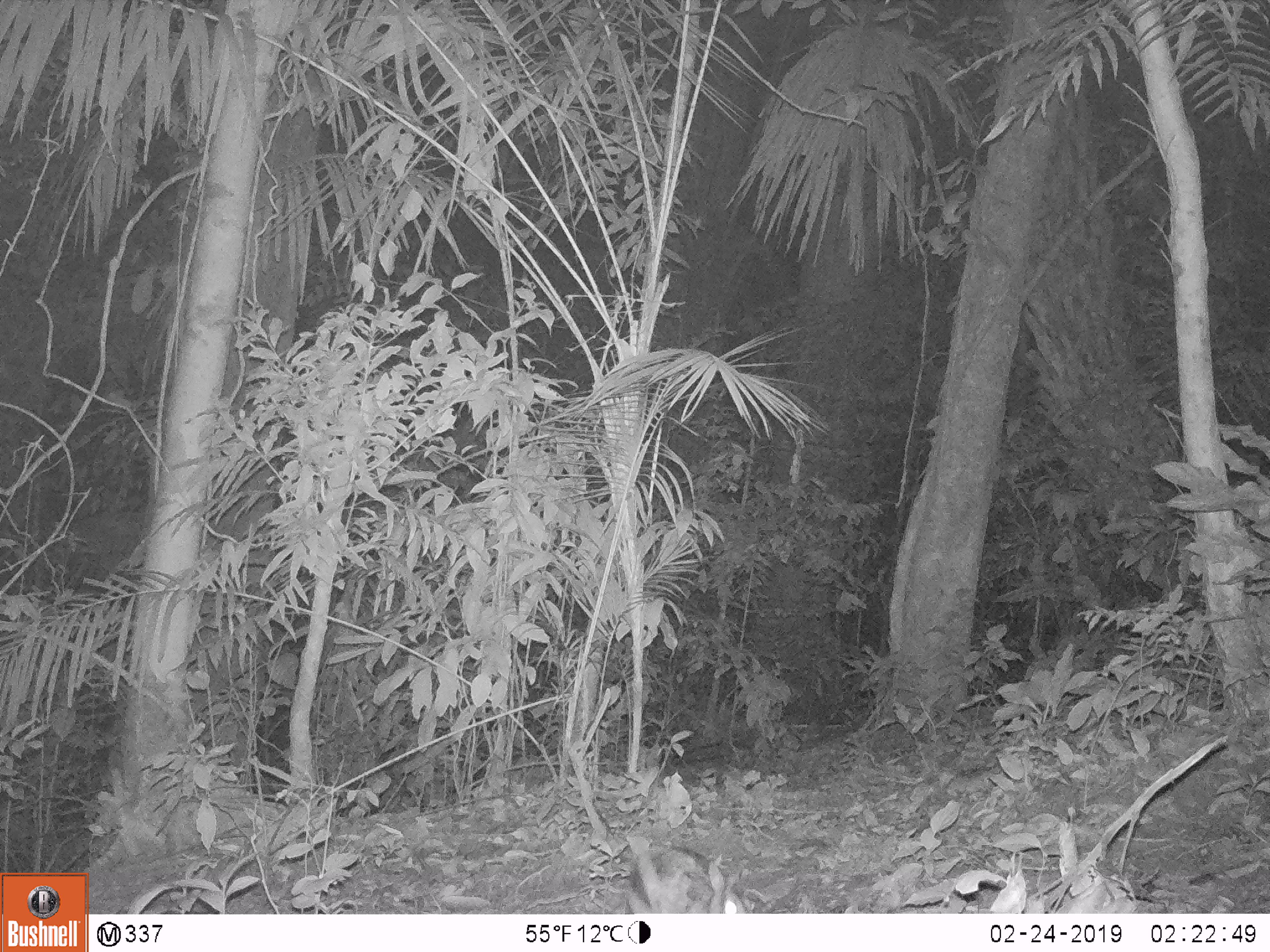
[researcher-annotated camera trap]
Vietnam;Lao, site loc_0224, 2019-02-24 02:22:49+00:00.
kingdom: Animalia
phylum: Chordata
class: Mammalia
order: Lagomorpha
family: Leporidae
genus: Nesolagus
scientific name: Nesolagus timminsi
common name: annamite striped rabbit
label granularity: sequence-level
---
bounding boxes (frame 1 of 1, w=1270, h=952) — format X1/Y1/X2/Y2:
annamite striped rabbit: 619/843/746/913